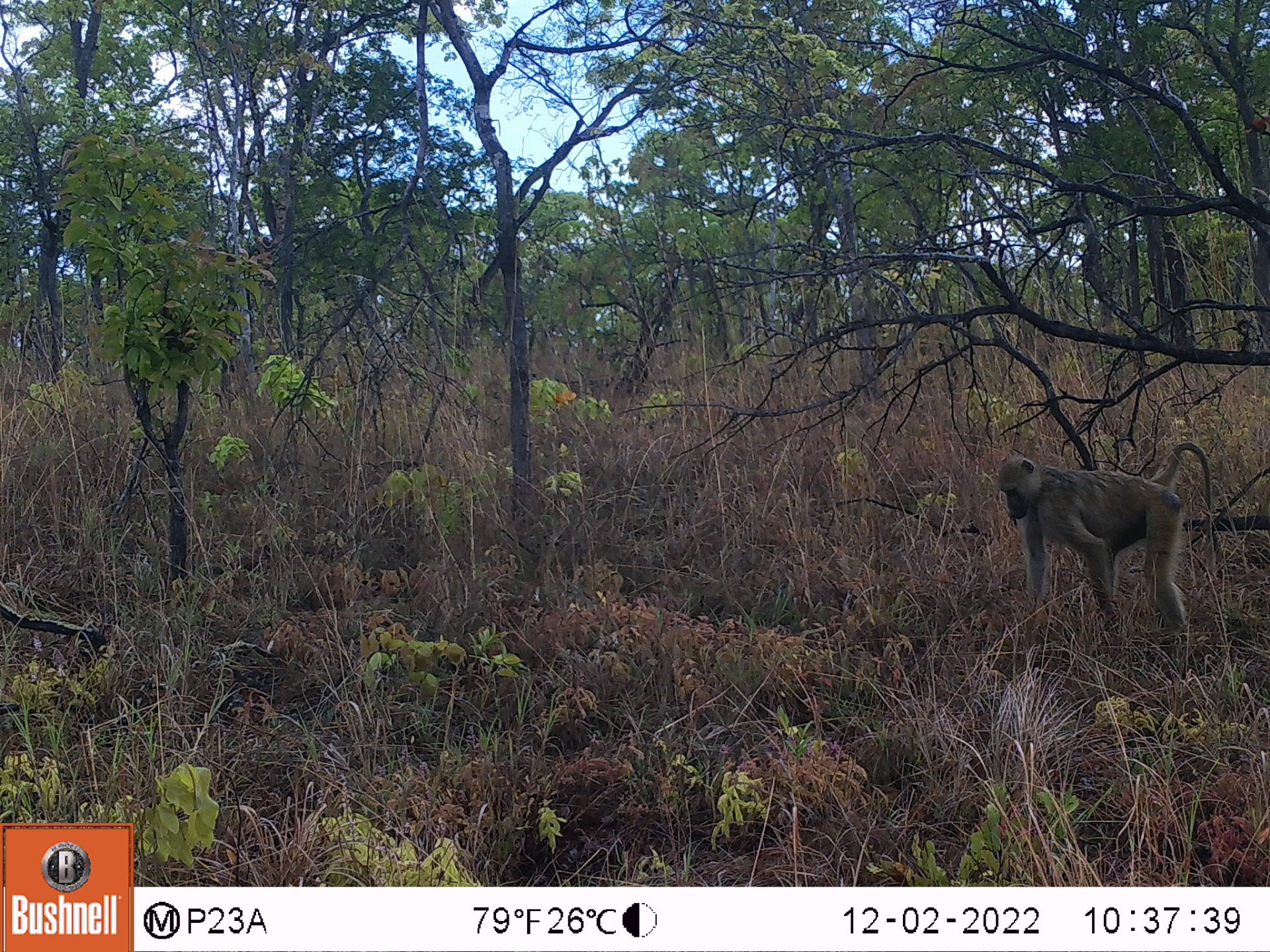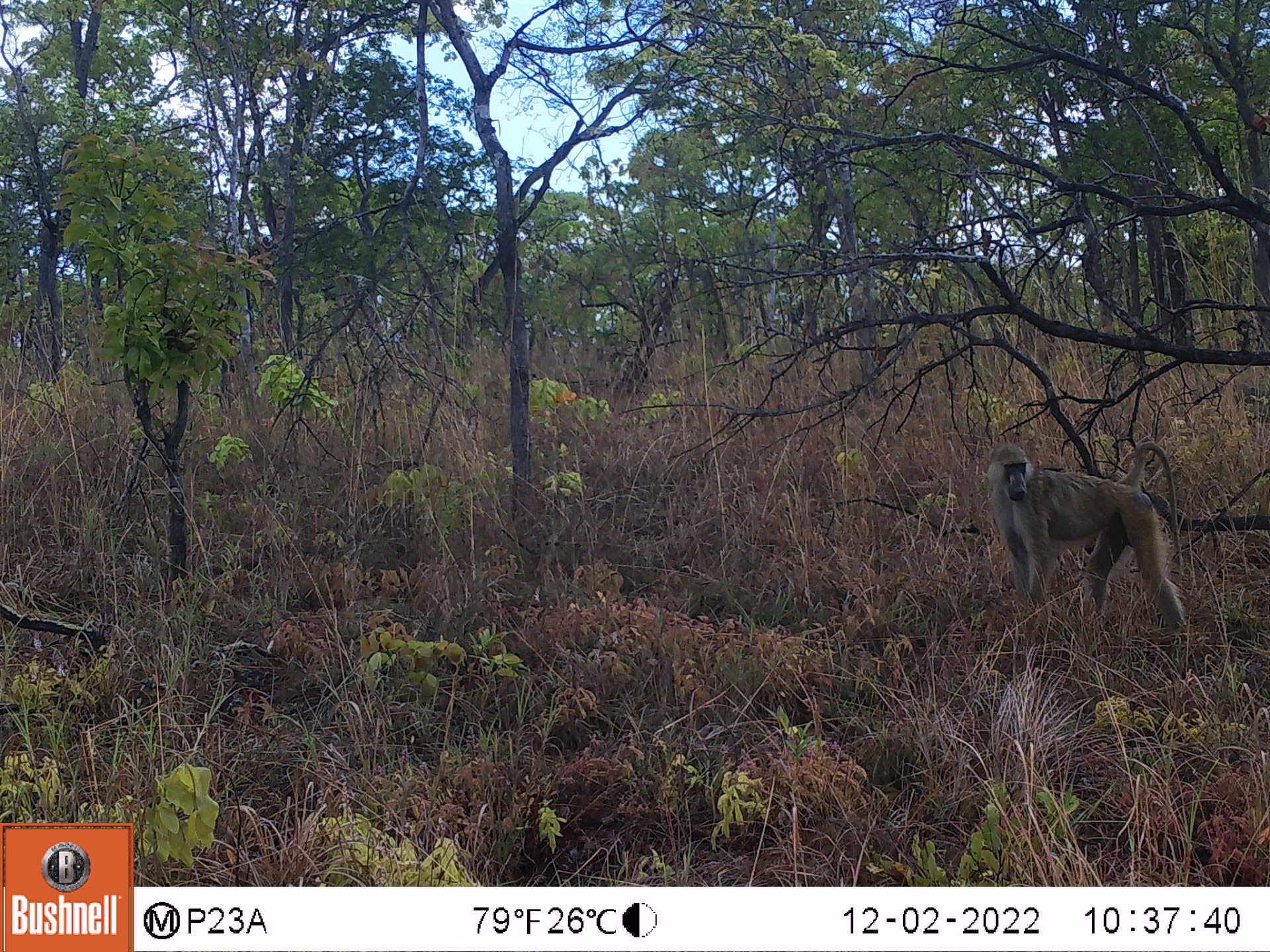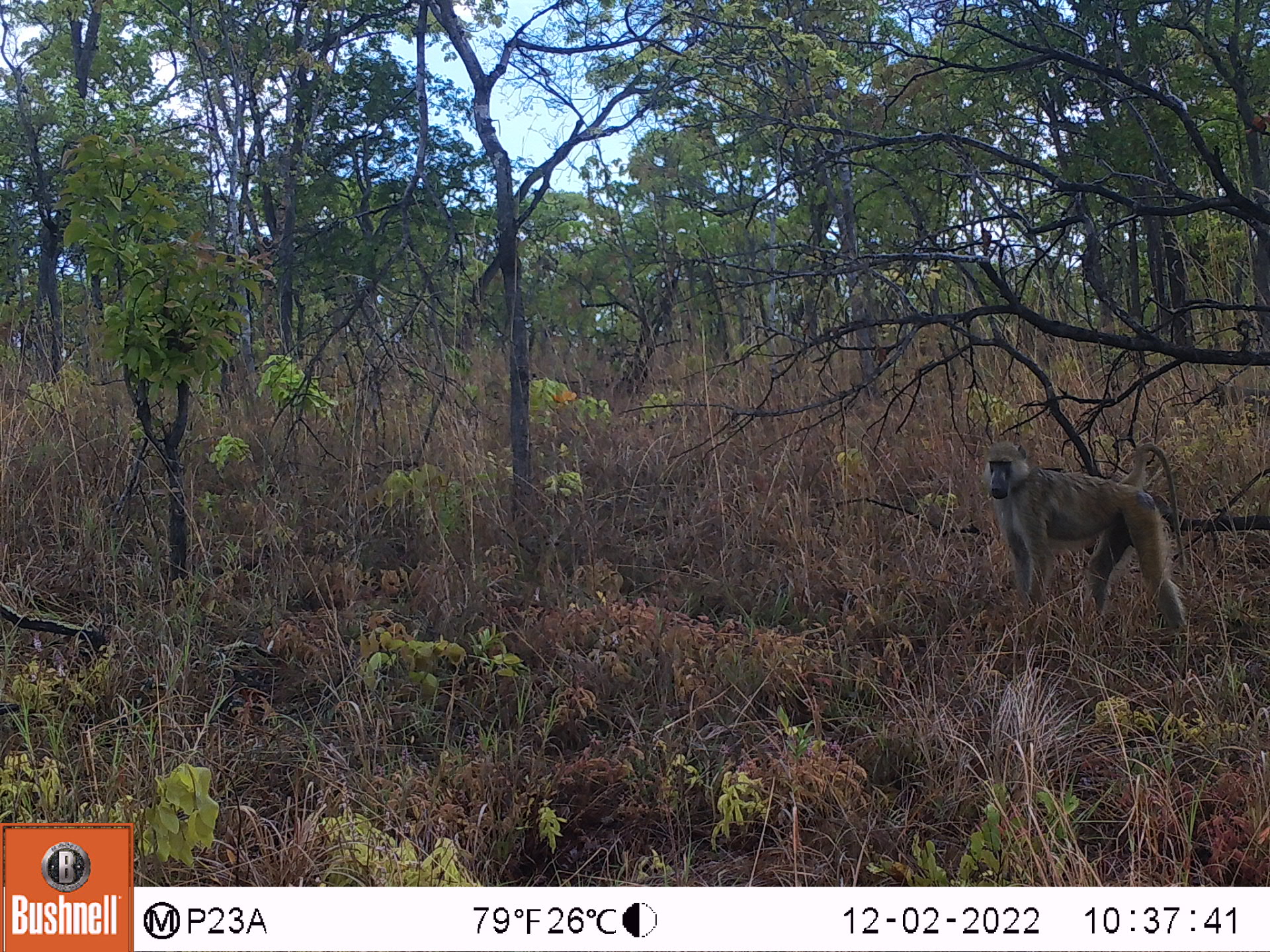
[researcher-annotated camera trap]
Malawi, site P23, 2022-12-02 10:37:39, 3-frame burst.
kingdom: Animalia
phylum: Chordata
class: Mammalia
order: Primates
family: Cercopithecidae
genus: Papio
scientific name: Papio cynocephalus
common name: yellow baboon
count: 1